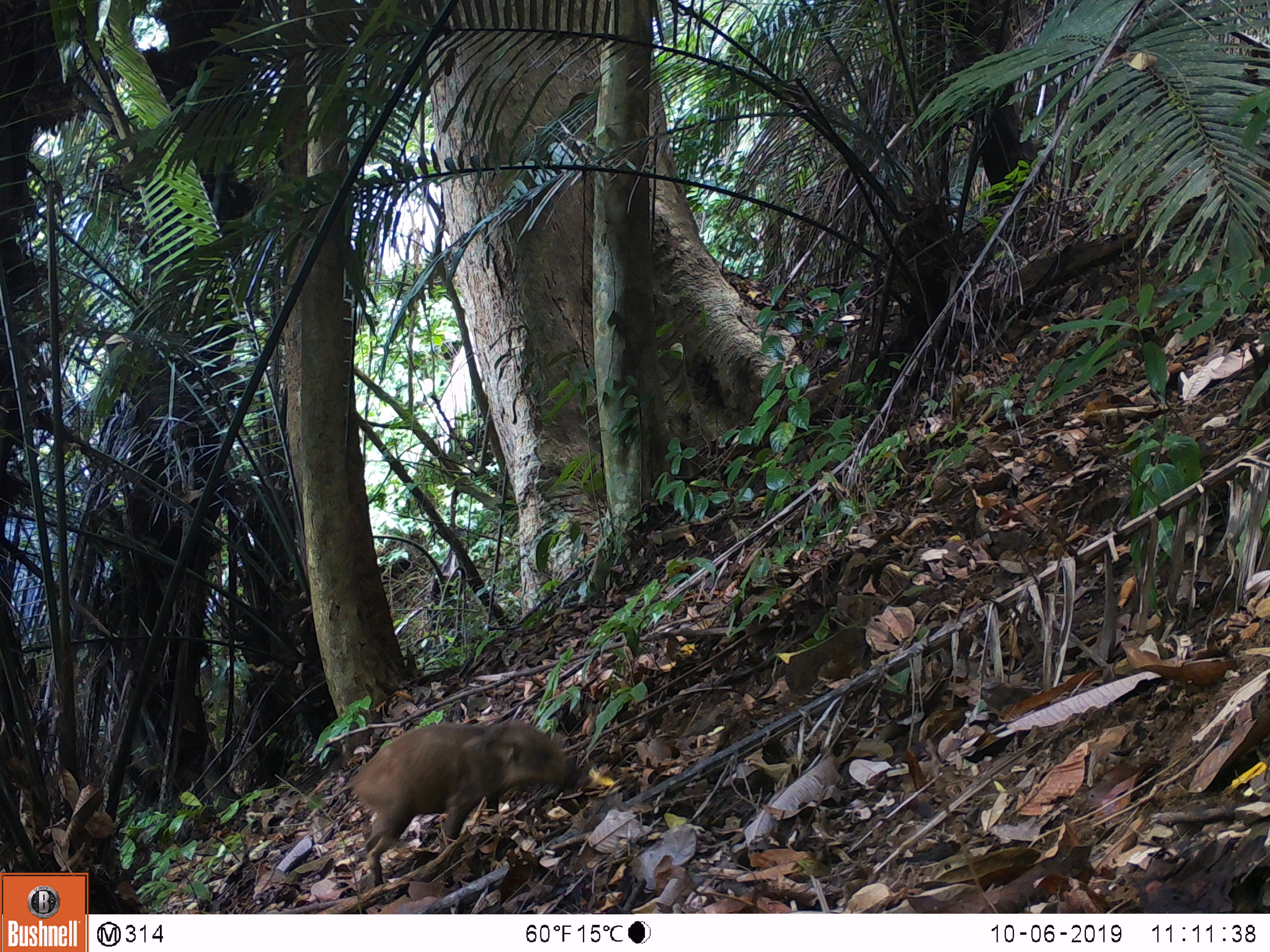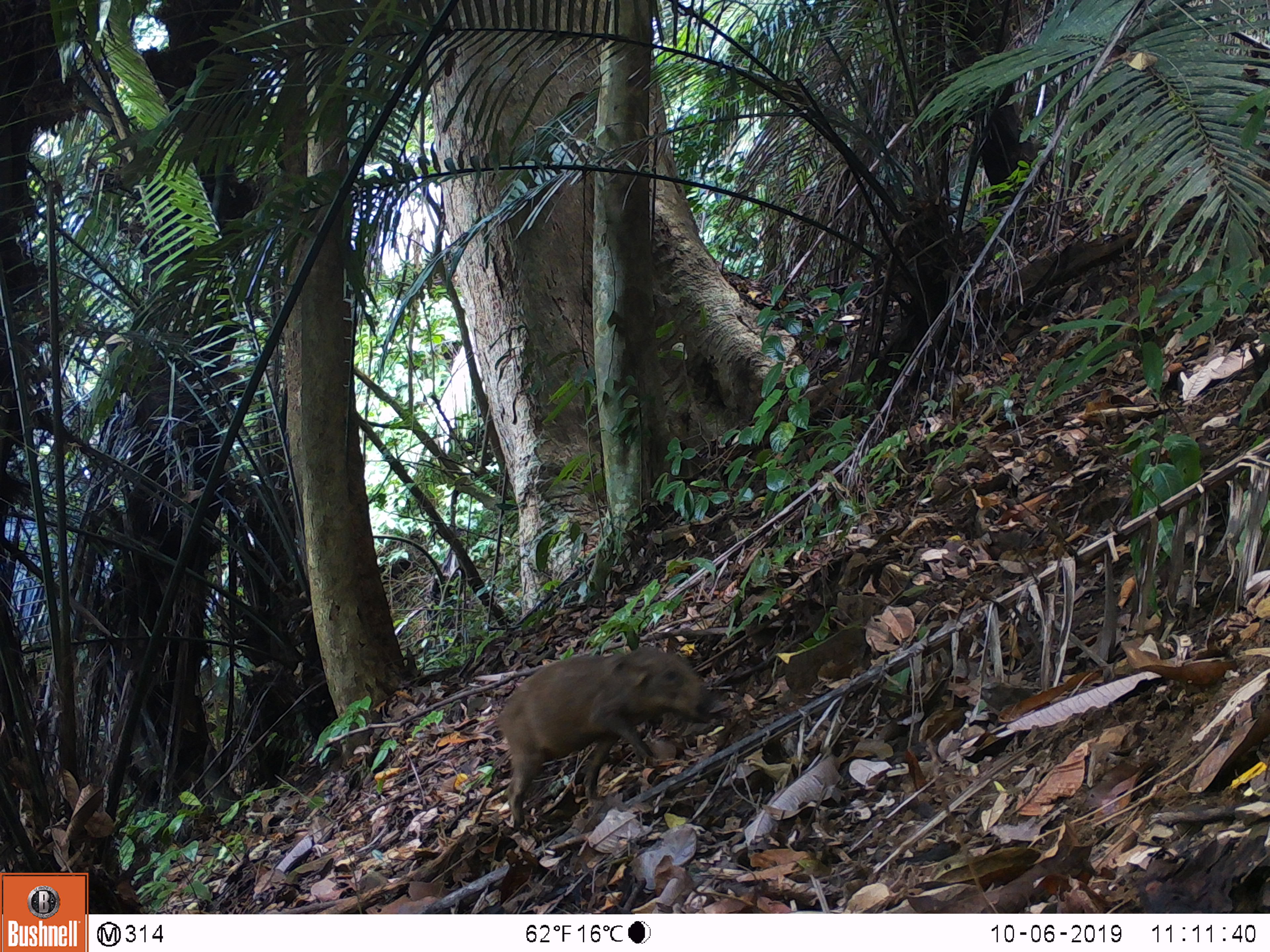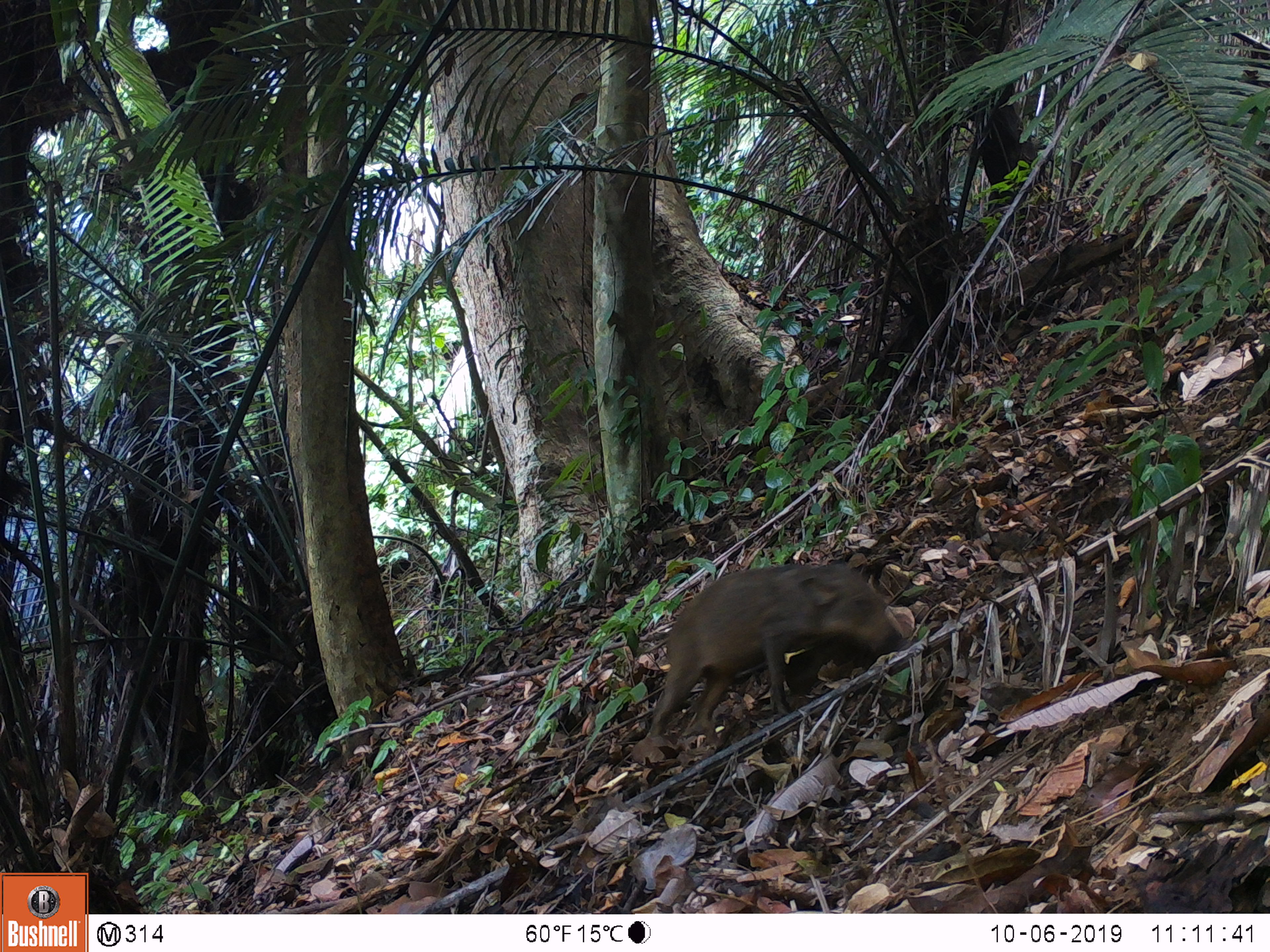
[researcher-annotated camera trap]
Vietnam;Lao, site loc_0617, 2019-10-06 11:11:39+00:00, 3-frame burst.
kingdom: Animalia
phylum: Chordata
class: Mammalia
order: Artiodactyla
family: Suidae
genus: Sus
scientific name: Sus scrofa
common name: eurasian wild pig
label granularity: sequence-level